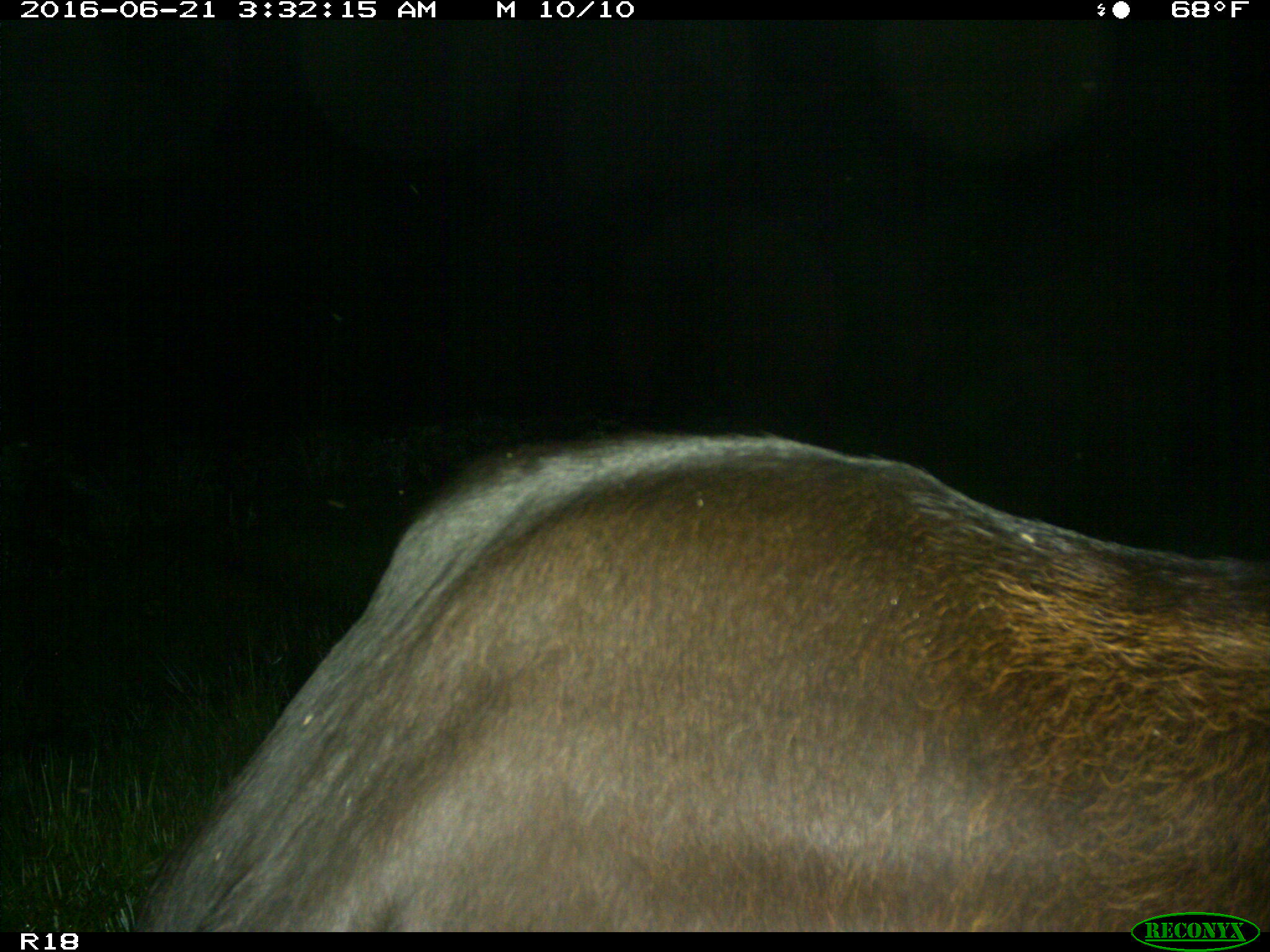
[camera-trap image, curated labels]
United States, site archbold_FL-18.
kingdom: Animalia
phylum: Chordata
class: Mammalia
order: Artiodactyla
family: Bovidae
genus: Bos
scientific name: Bos taurus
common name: domestic cow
Bos taurus (domestic cow).